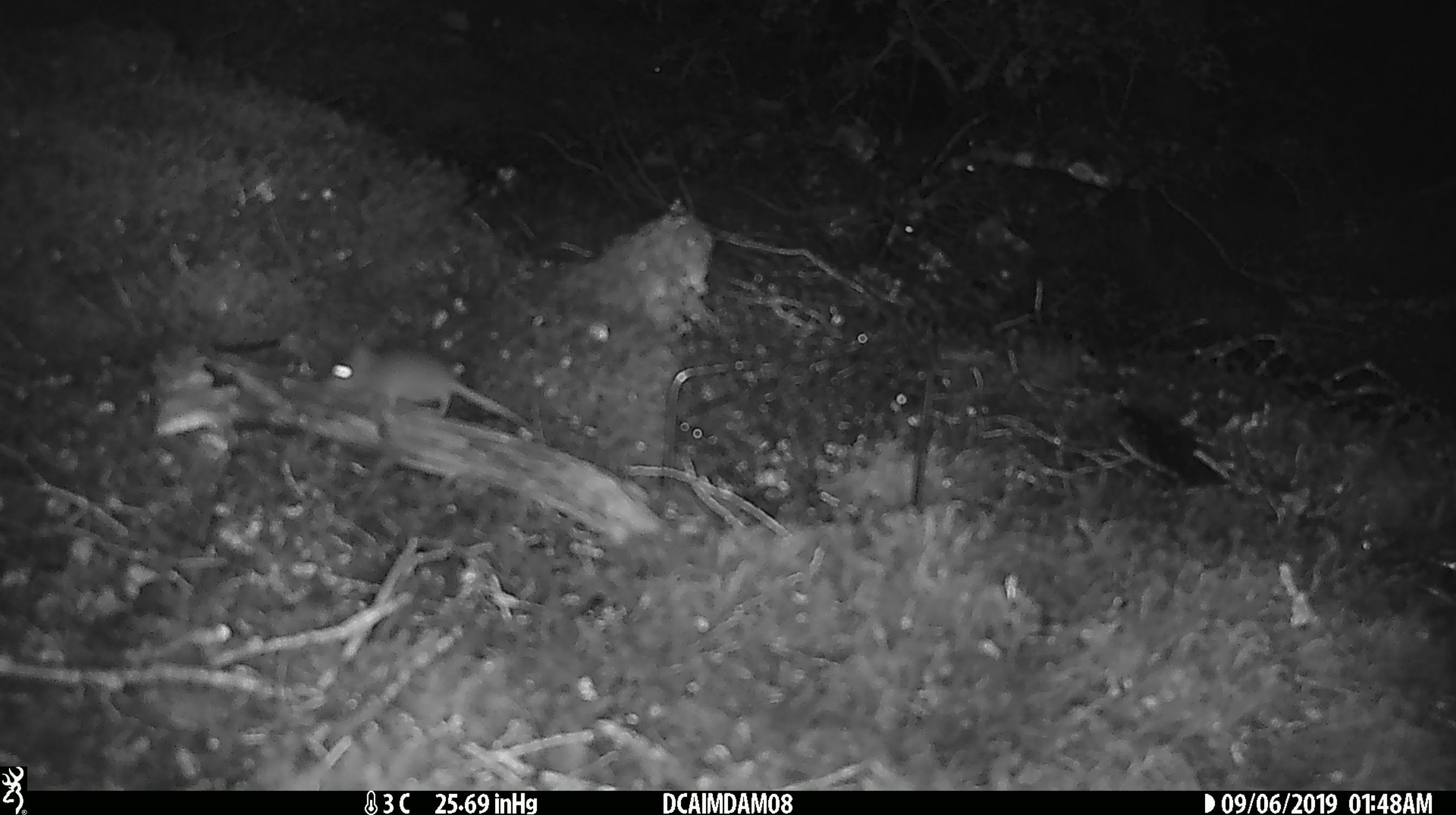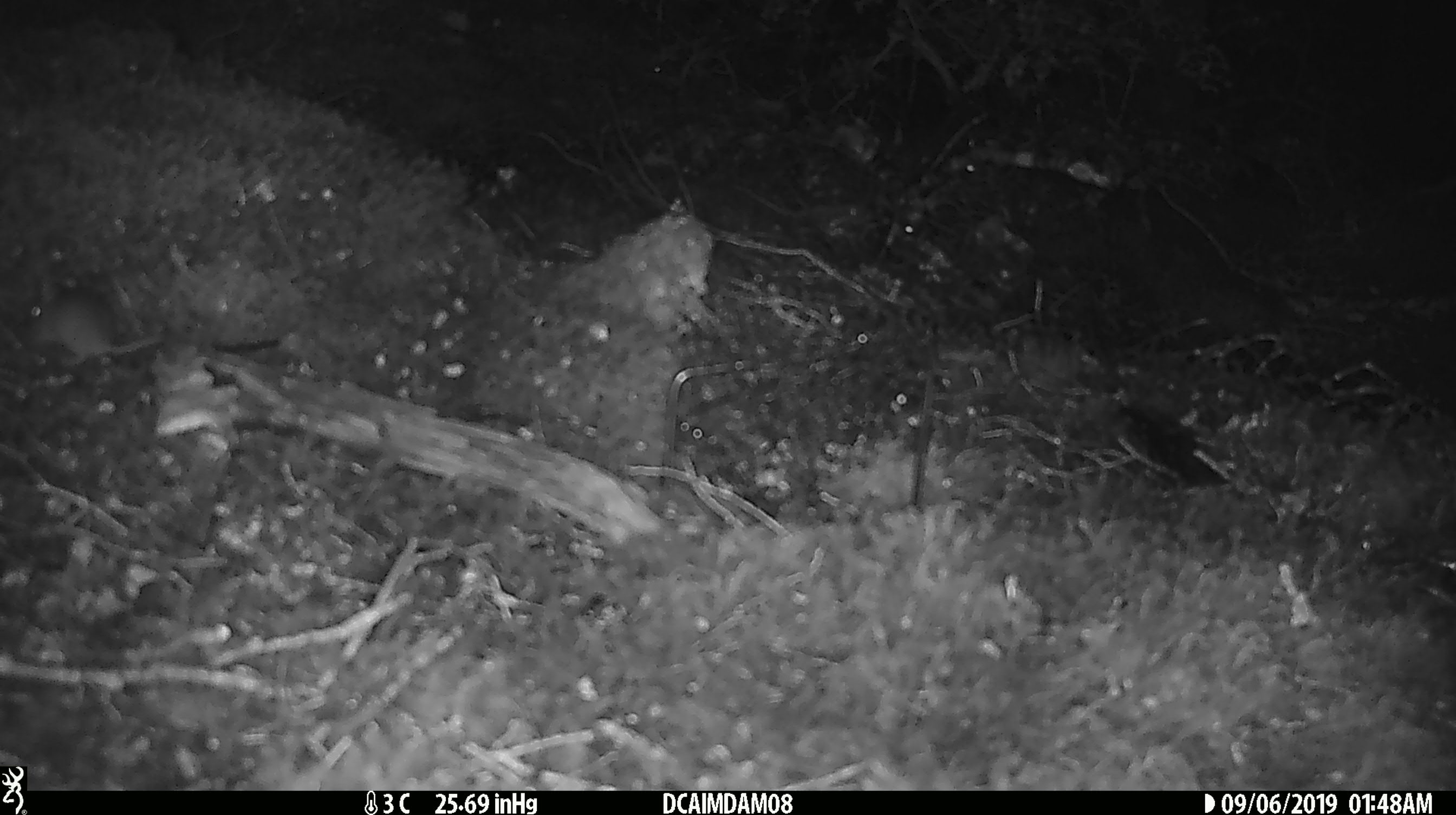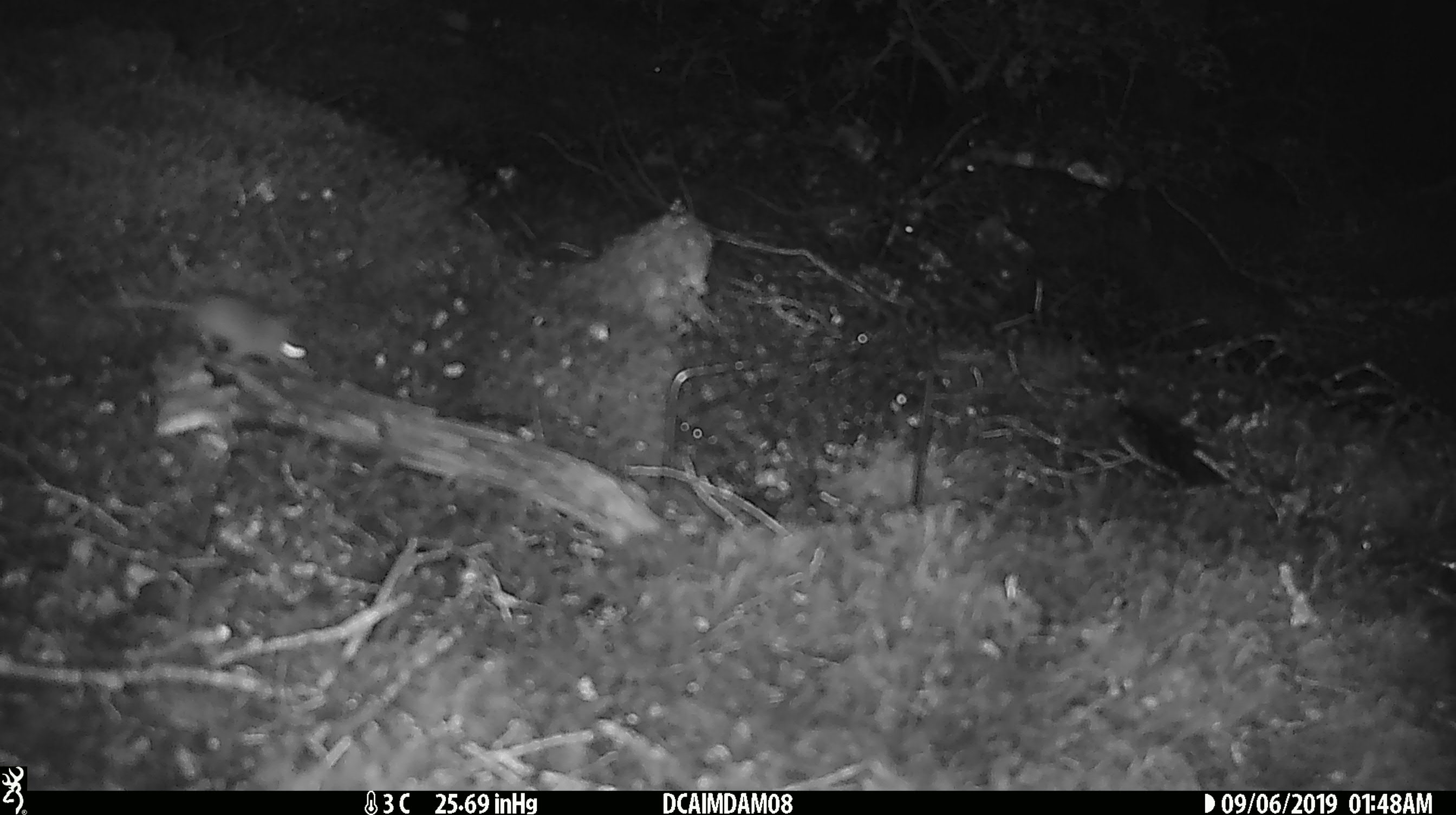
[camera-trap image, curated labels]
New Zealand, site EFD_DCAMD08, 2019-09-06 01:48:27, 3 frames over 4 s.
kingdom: Animalia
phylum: Chordata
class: Mammalia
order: Rodentia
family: Muridae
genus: Mus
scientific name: Mus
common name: mouse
Mouse (Mus).